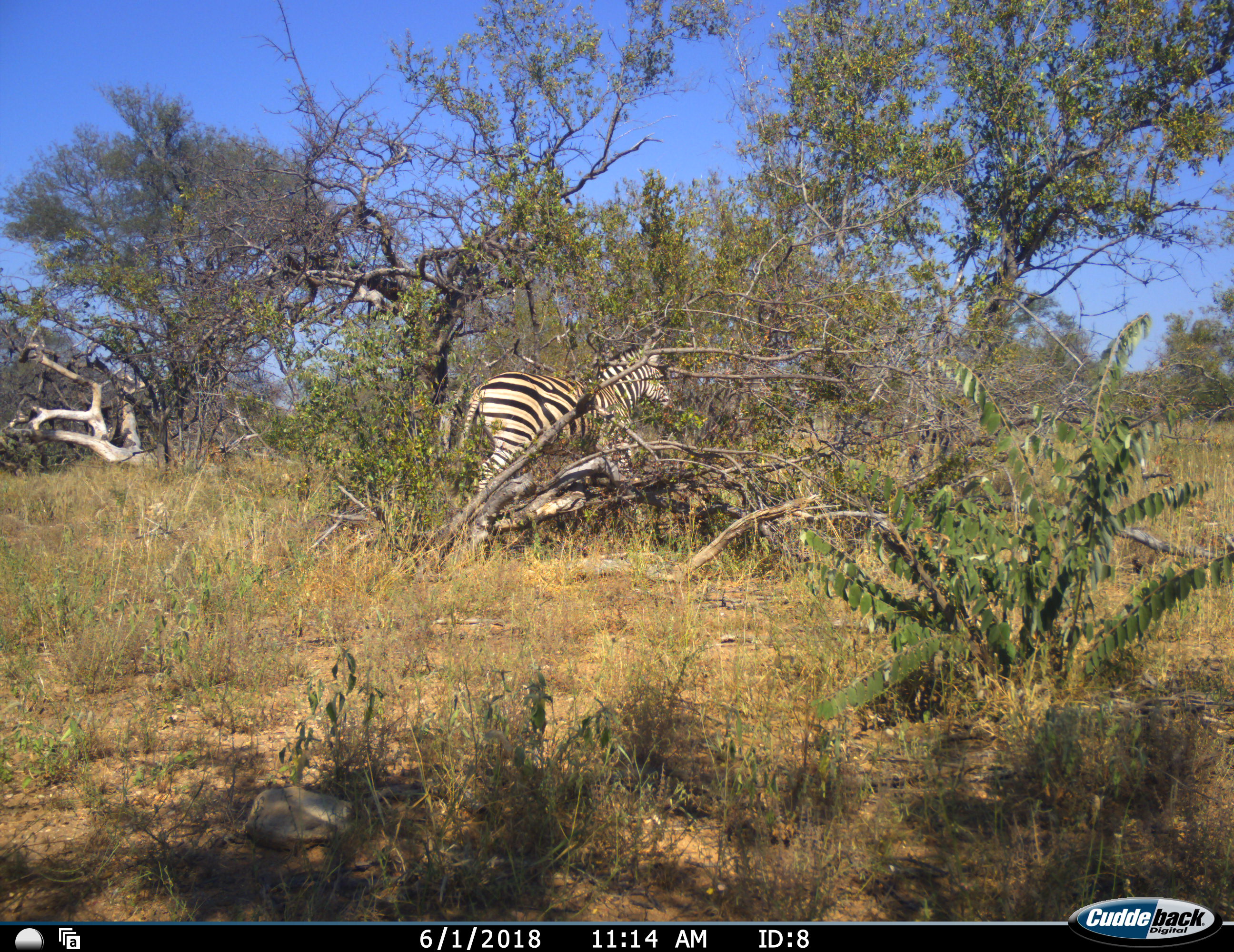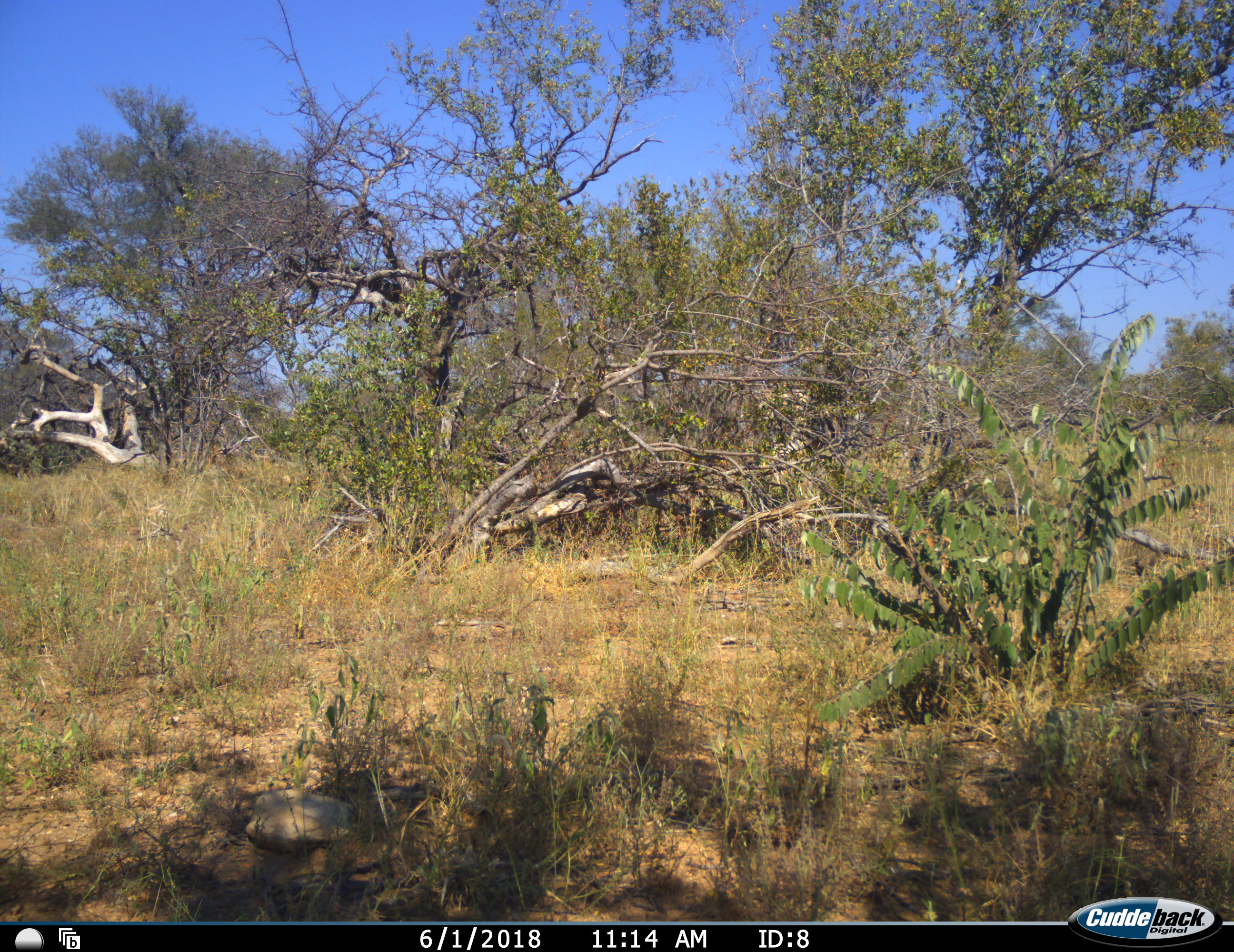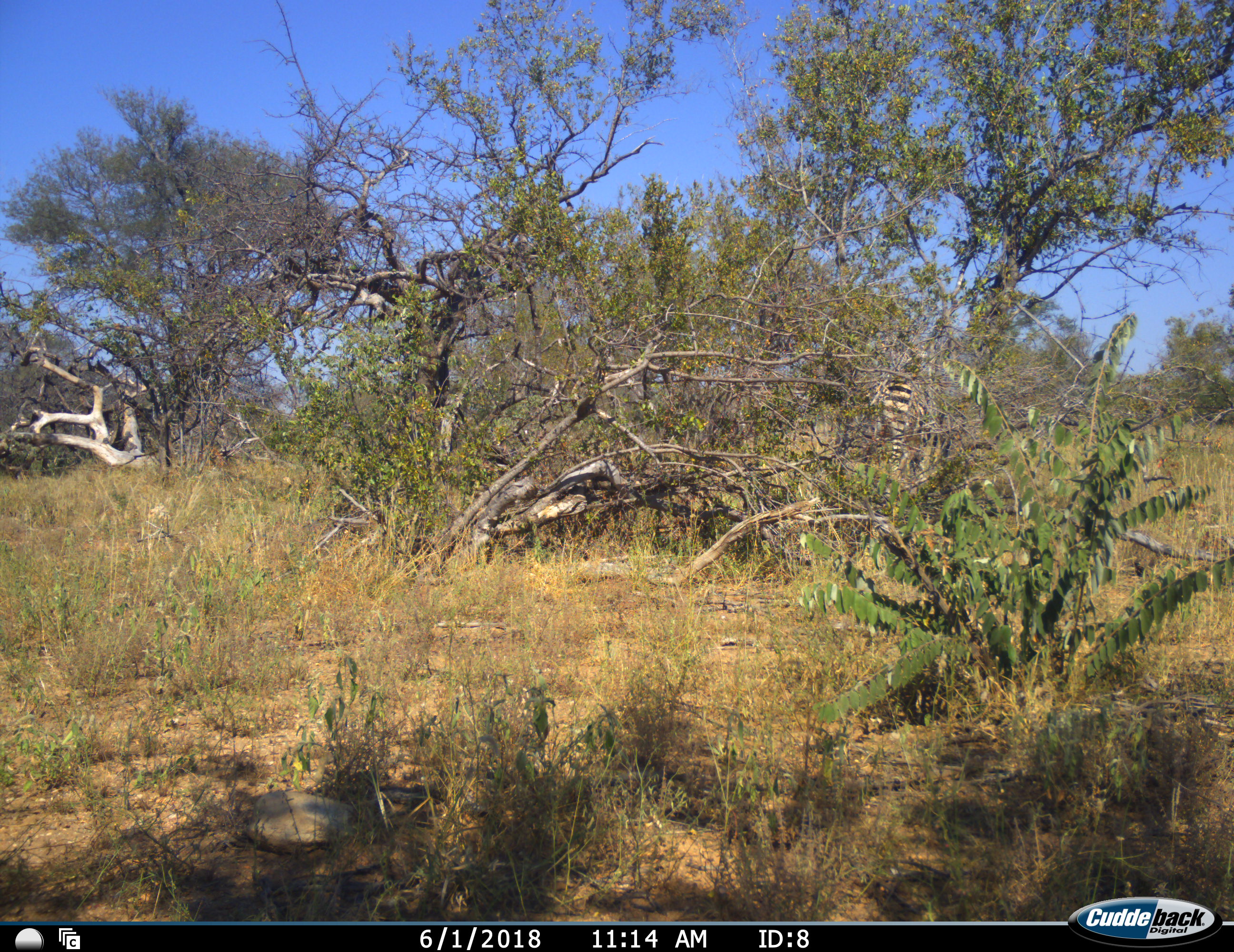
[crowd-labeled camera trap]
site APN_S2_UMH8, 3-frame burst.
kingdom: Animalia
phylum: Chordata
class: Mammalia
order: Perissodactyla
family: Equidae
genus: Equus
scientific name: Equus quagga burchellii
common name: burchell's zebra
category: zebraburchells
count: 1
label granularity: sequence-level